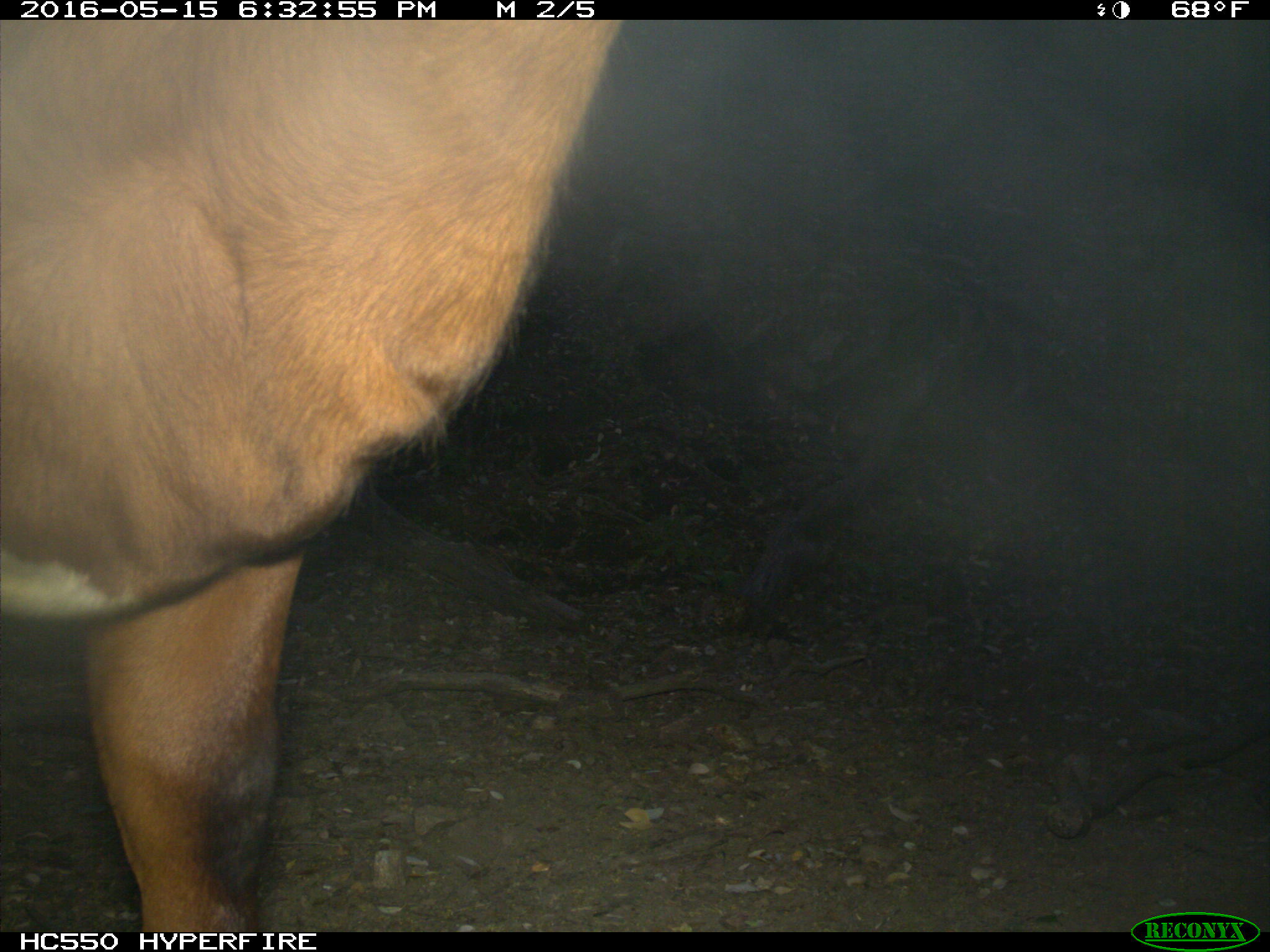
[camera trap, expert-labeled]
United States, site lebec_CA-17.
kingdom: Animalia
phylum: Chordata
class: Mammalia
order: Artiodactyla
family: Bovidae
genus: Bos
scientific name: Bos taurus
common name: domestic cow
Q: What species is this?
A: Bos taurus (domestic cow).